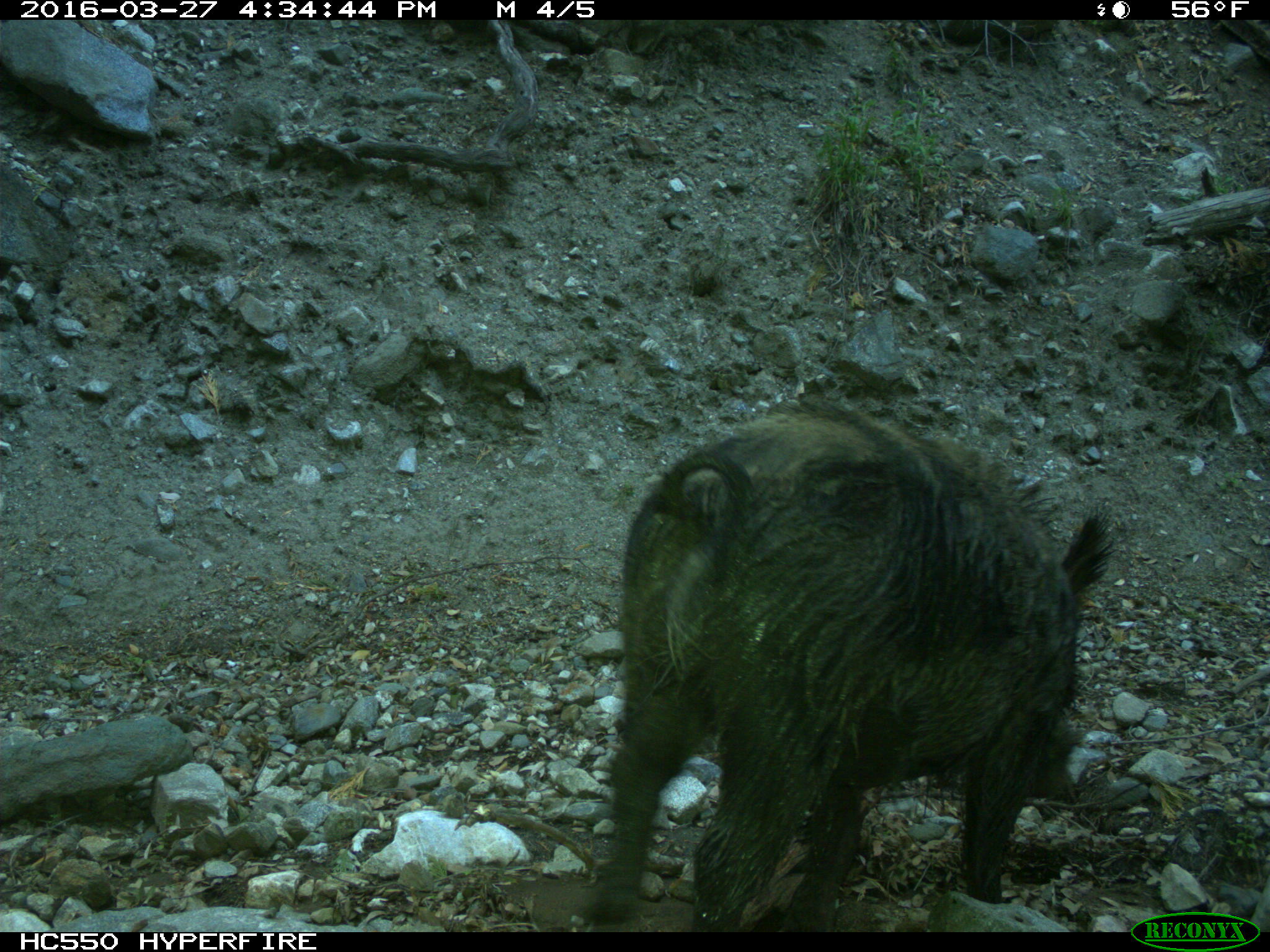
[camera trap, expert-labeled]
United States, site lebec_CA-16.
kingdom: Animalia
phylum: Chordata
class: Mammalia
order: Artiodactyla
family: Suidae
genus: Sus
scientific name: Sus scrofa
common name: wild boar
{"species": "Sus scrofa (wild boar)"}